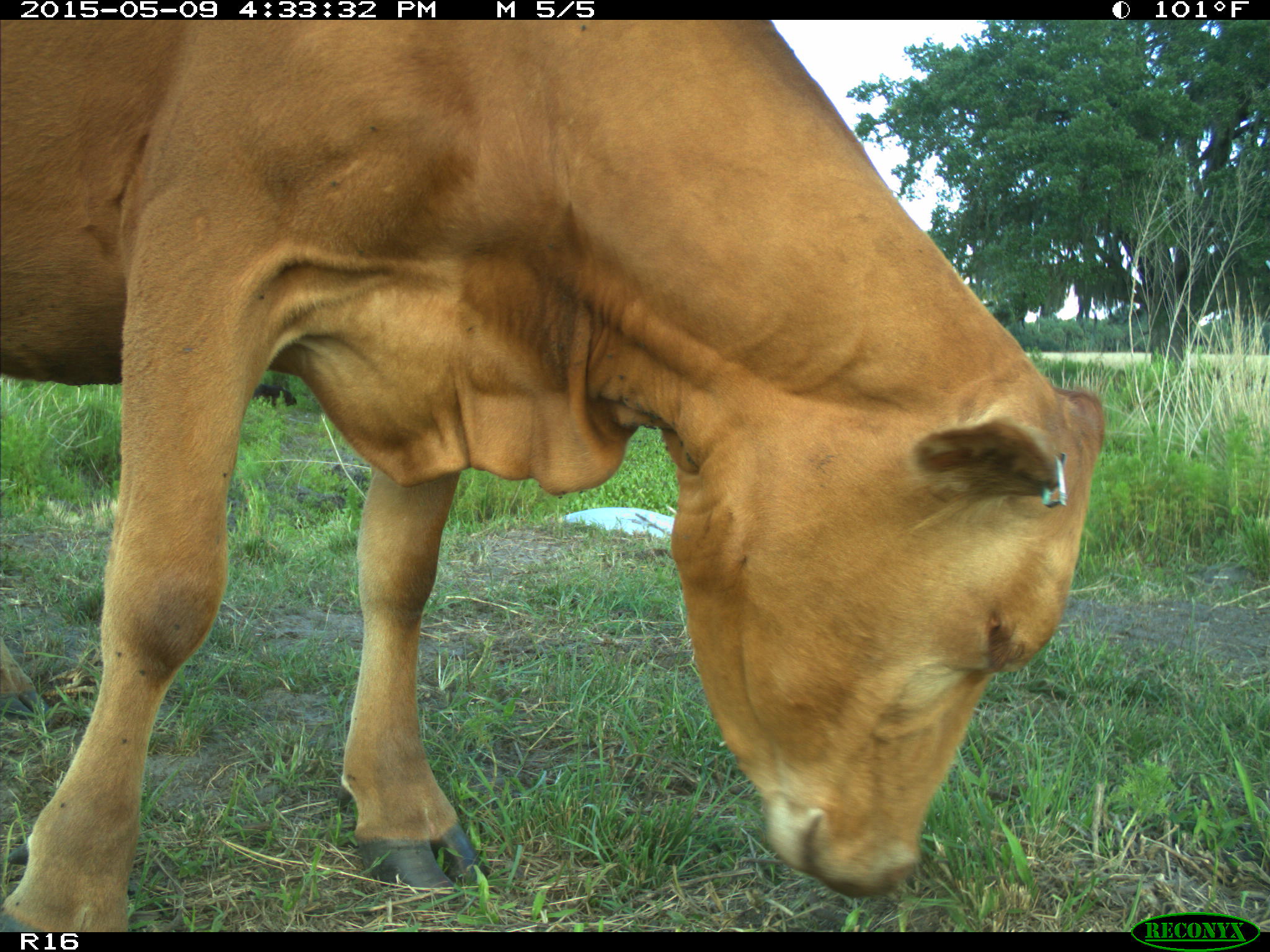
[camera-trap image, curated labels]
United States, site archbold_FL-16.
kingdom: Animalia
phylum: Chordata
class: Mammalia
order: Artiodactyla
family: Bovidae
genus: Bos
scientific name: Bos taurus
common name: domestic cow